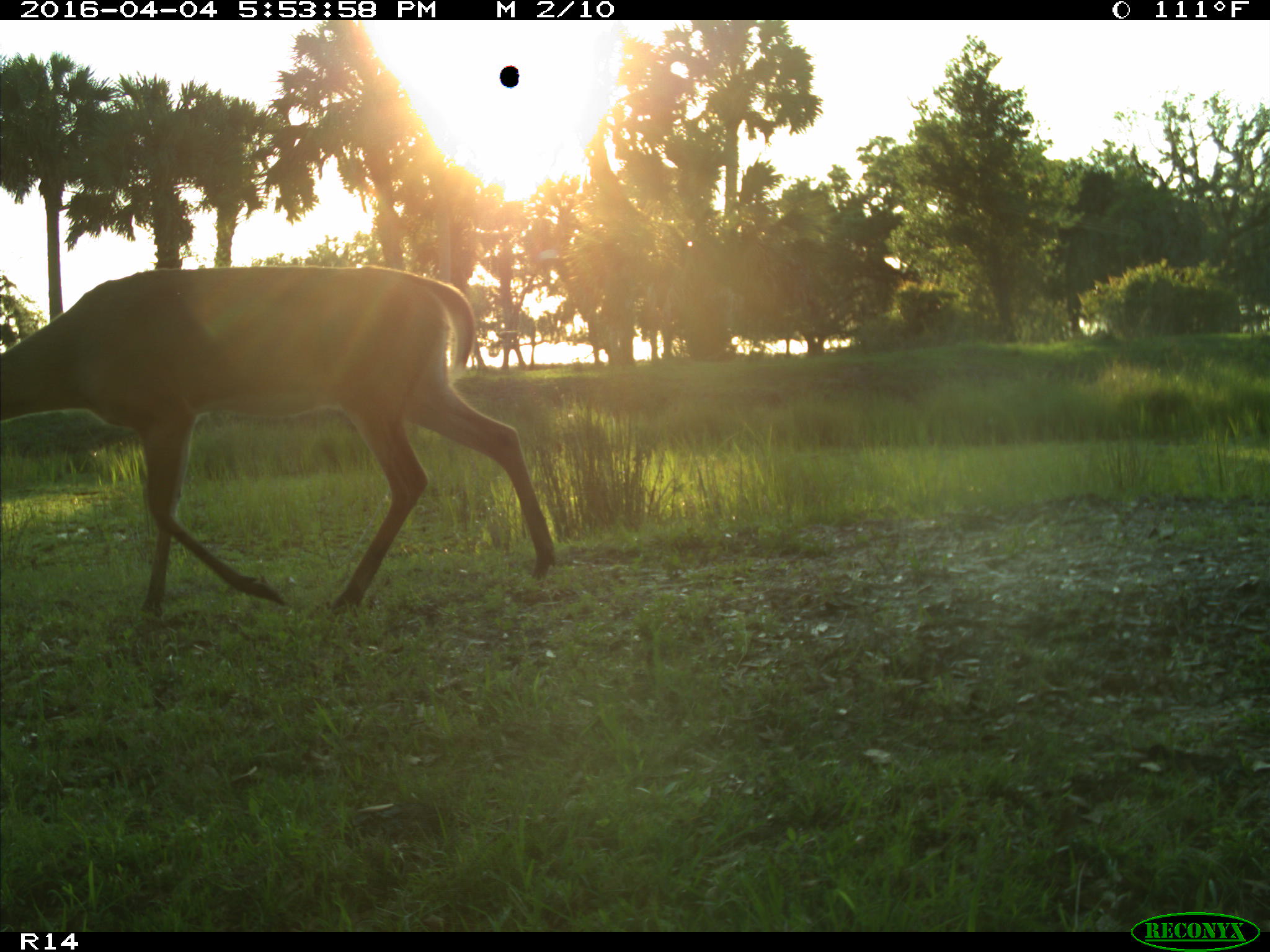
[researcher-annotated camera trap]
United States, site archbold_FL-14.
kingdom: Animalia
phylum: Chordata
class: Mammalia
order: Artiodactyla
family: Cervidae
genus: Odocoileus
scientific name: Odocoileus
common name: deer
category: unidentified deer